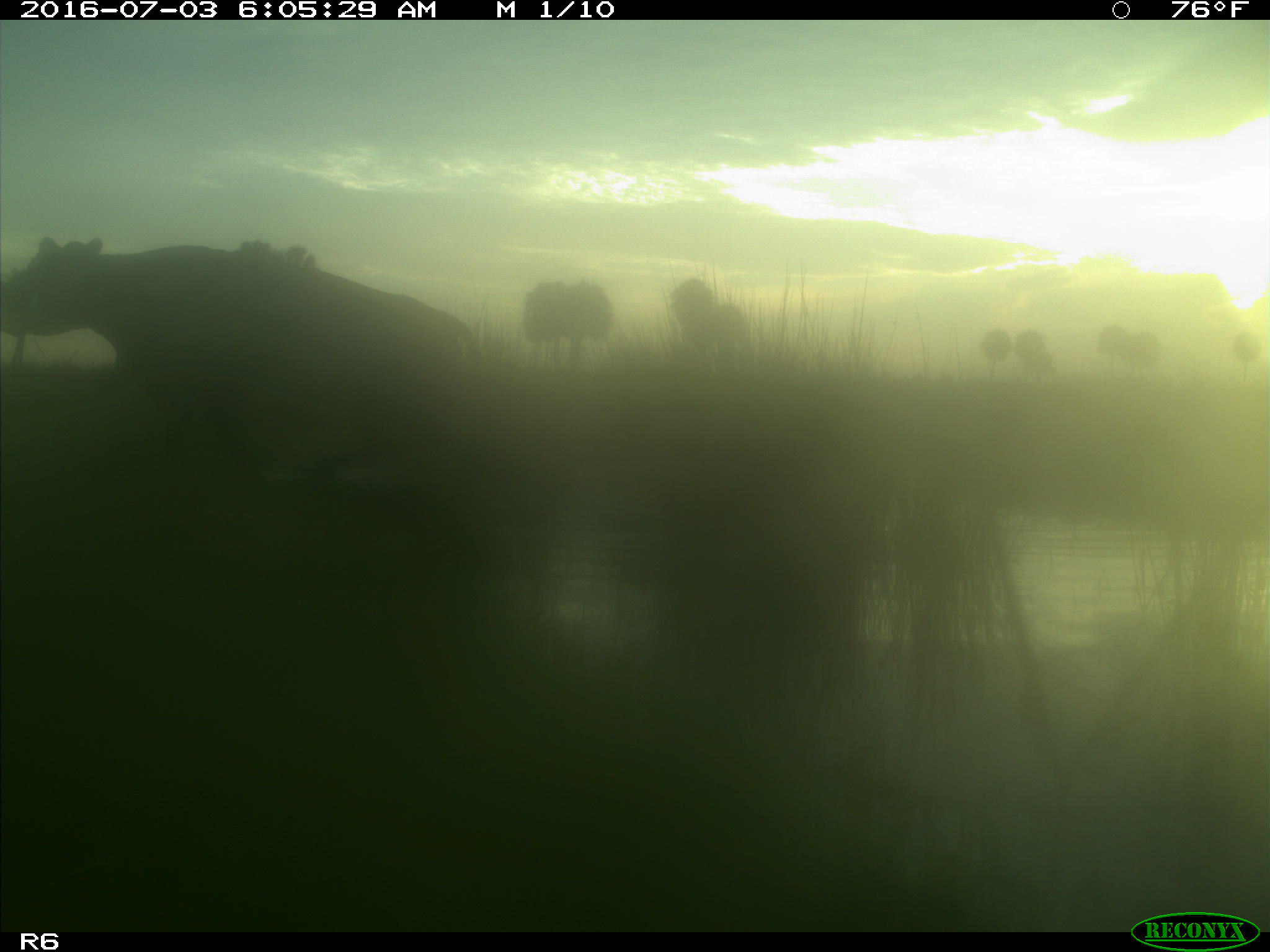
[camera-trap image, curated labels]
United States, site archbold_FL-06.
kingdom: Animalia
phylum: Chordata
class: Mammalia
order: Artiodactyla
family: Bovidae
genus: Bos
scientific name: Bos taurus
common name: domestic cow